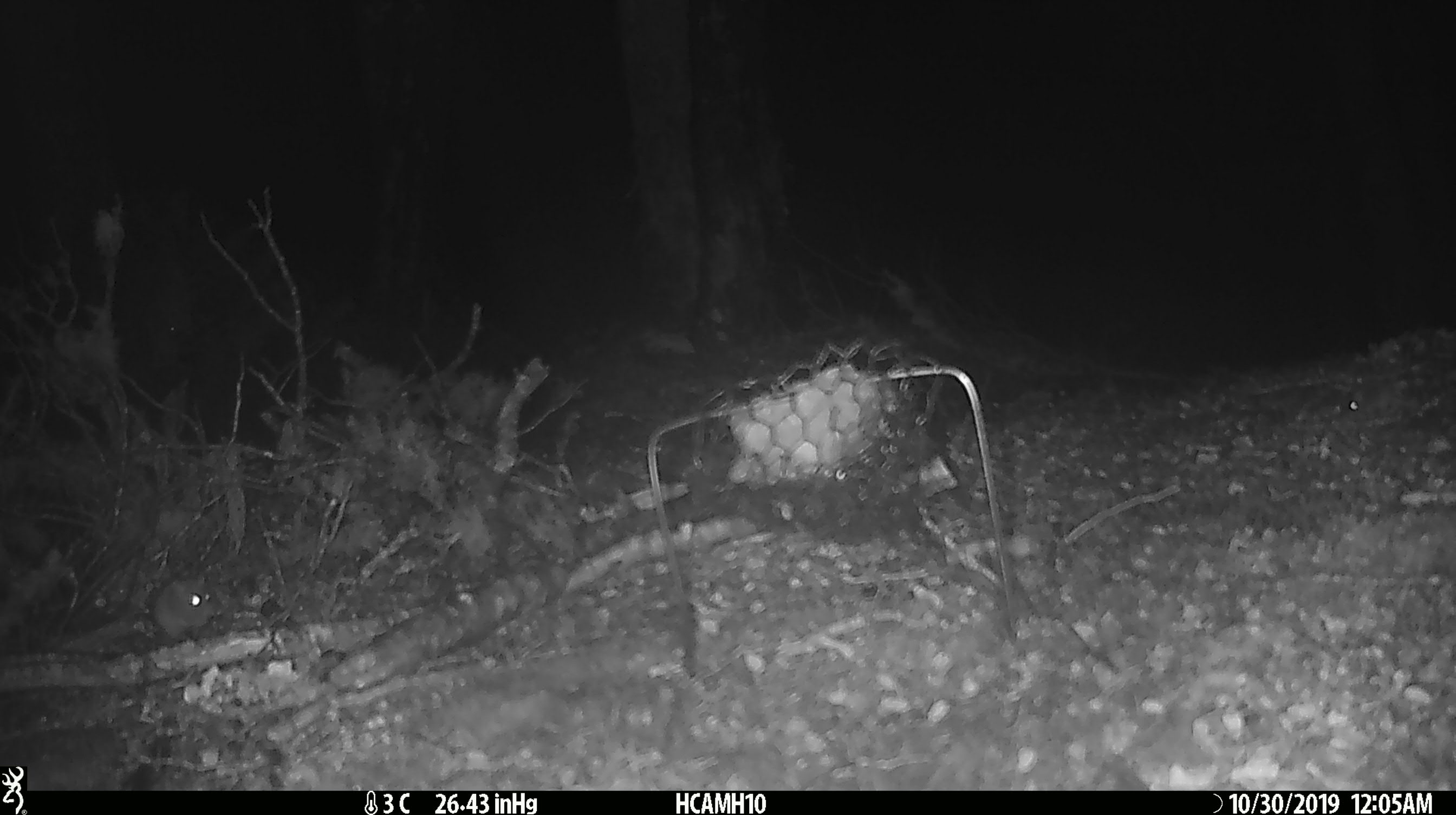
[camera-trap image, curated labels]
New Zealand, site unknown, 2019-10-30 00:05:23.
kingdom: Animalia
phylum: Chordata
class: Mammalia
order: Rodentia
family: Muridae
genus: Mus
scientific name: Mus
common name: mouse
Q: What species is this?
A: Mouse (Mus).